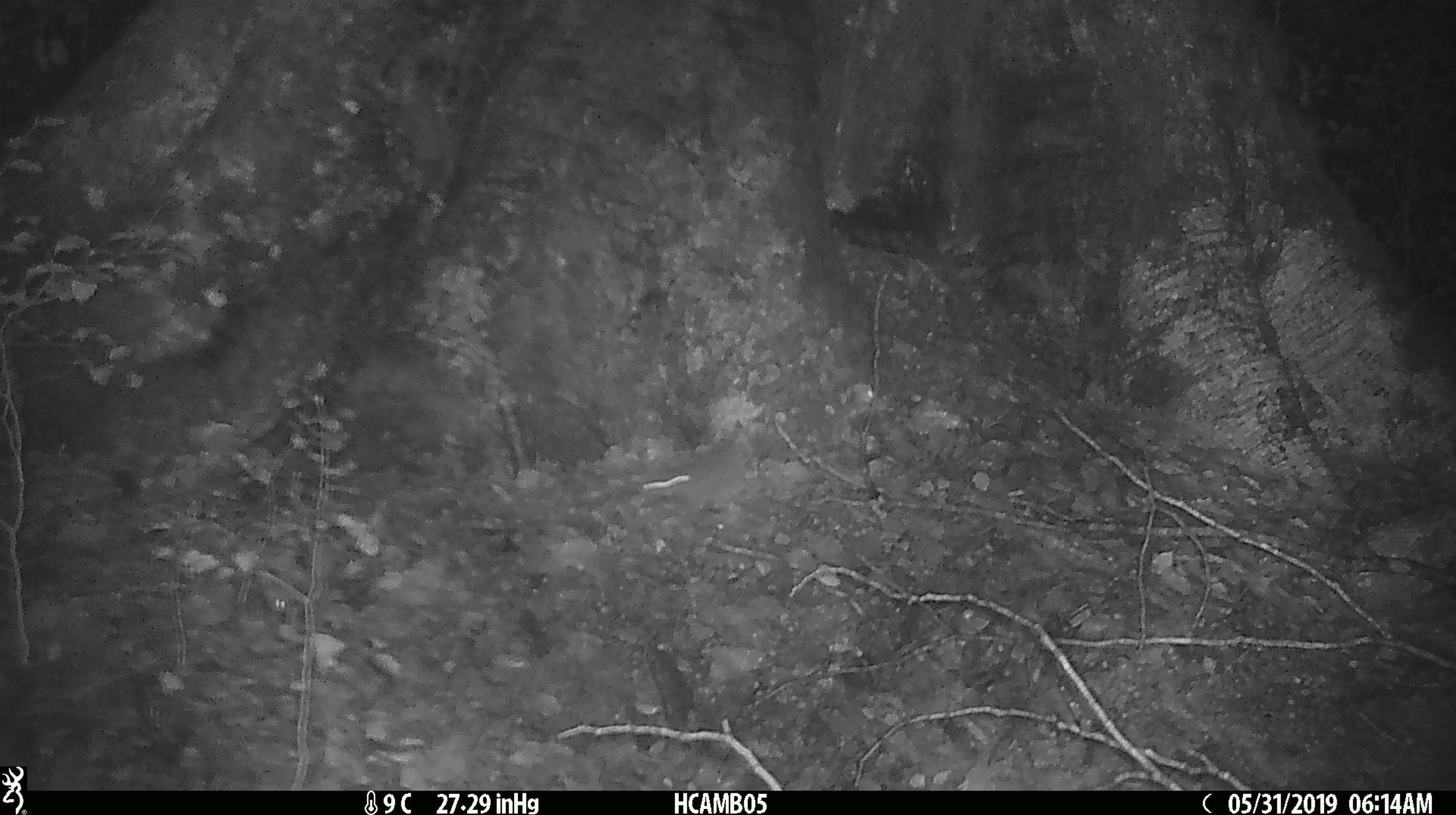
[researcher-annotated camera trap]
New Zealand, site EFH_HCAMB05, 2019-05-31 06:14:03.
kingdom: Animalia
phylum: Chordata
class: Mammalia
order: Rodentia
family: Muridae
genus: Mus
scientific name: Mus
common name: mouse